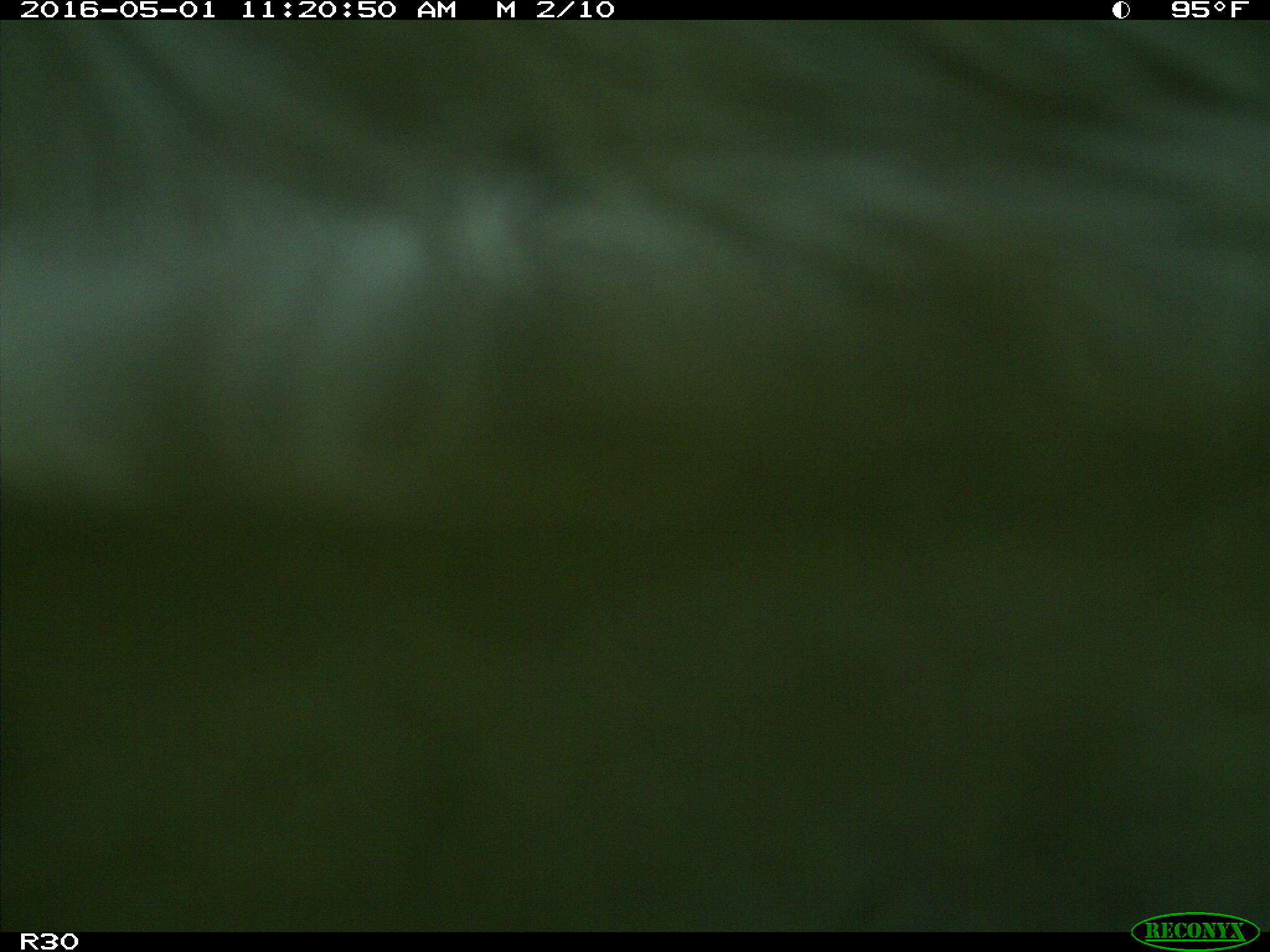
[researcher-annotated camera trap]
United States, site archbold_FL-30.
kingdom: Animalia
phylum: Chordata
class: Mammalia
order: Artiodactyla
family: Bovidae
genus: Bos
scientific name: Bos taurus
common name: domestic cow